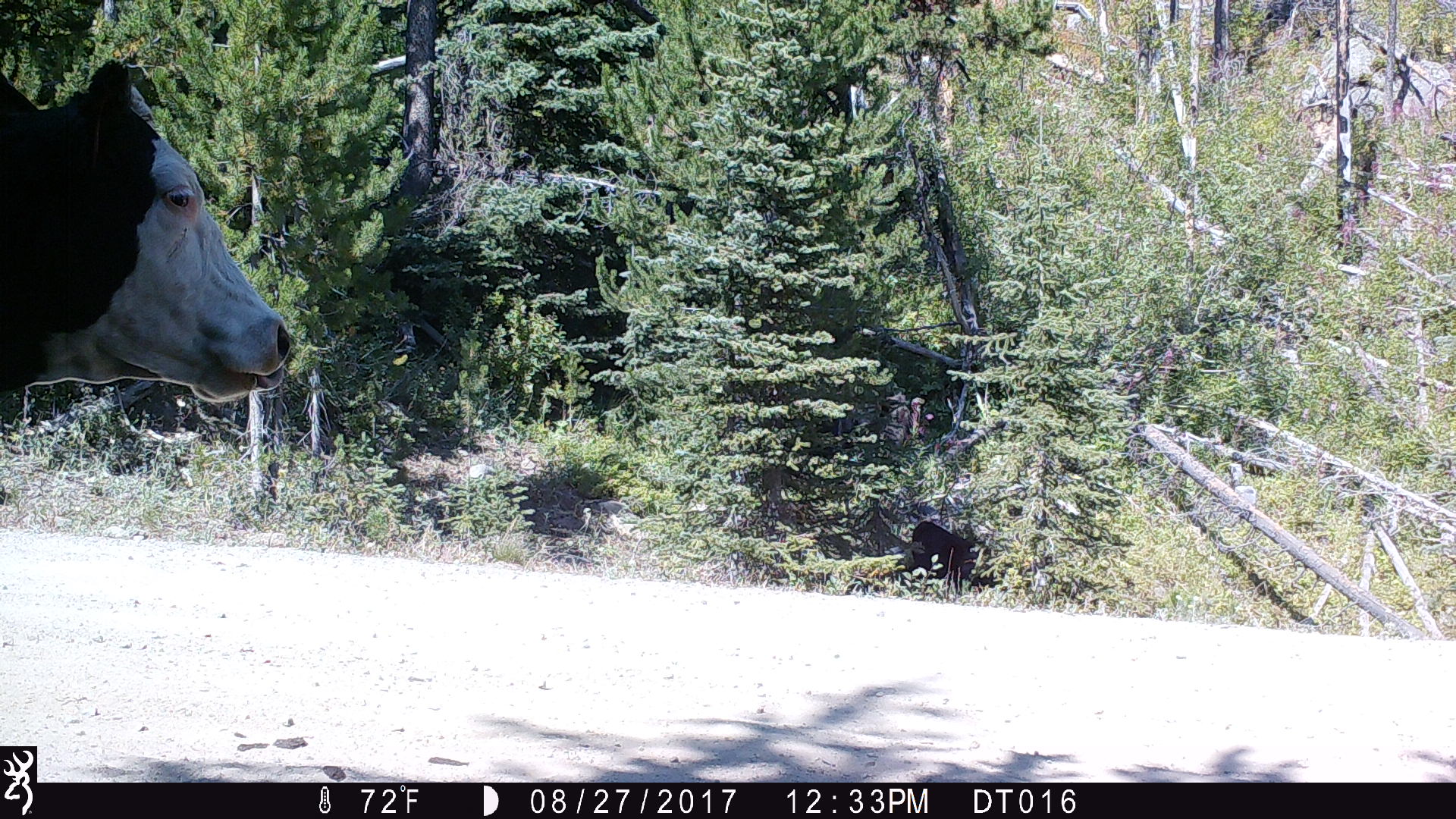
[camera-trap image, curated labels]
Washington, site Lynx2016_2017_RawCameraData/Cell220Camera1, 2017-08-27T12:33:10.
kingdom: Animalia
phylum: Chordata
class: Mammalia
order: Artiodactyla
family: Bovidae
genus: Bos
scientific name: Bos taurus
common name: domestic cattle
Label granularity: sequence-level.